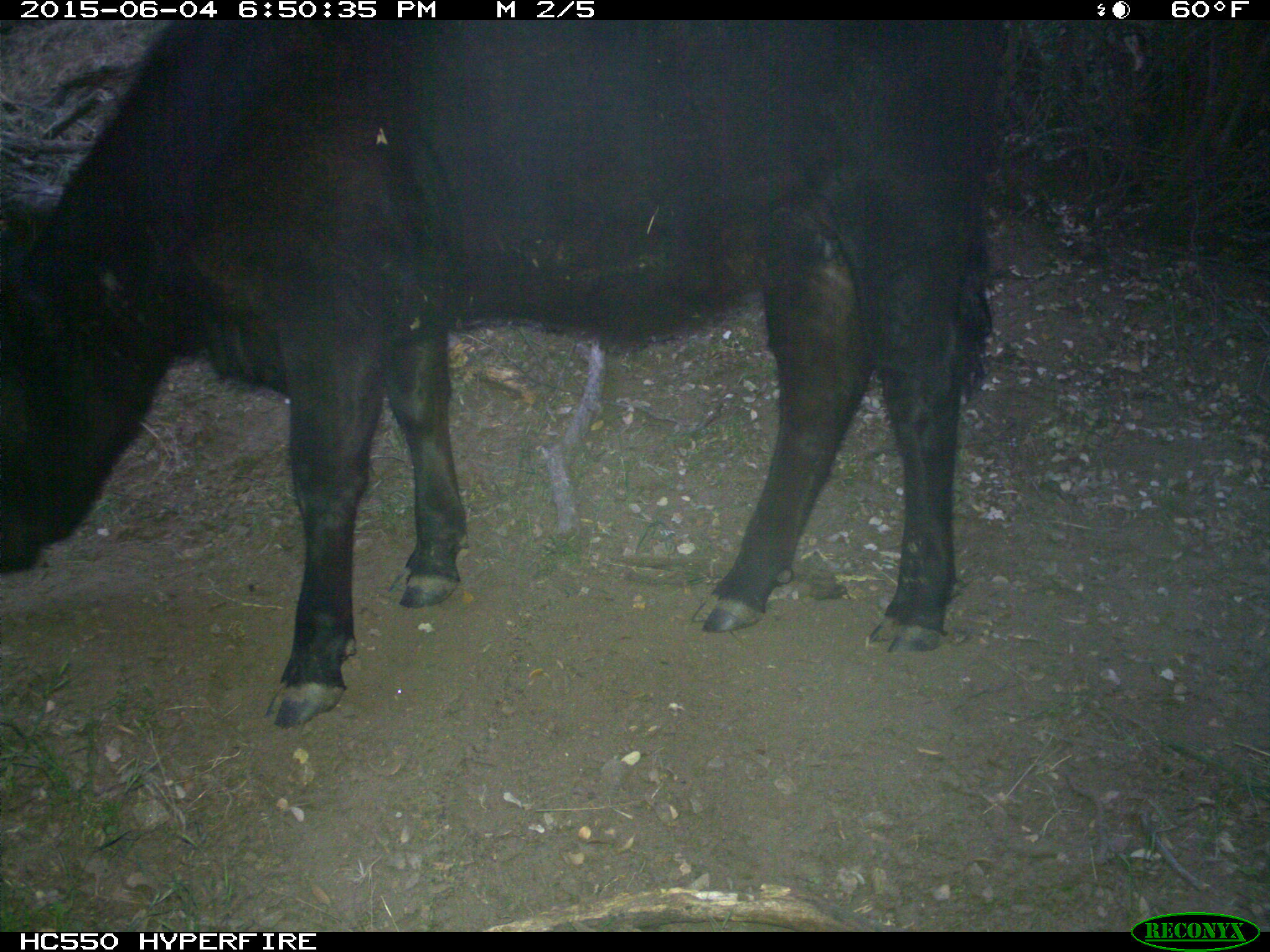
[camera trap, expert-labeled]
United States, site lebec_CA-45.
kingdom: Animalia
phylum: Chordata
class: Mammalia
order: Artiodactyla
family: Bovidae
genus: Bos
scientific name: Bos taurus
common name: domestic cow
Bos taurus (domestic cow).